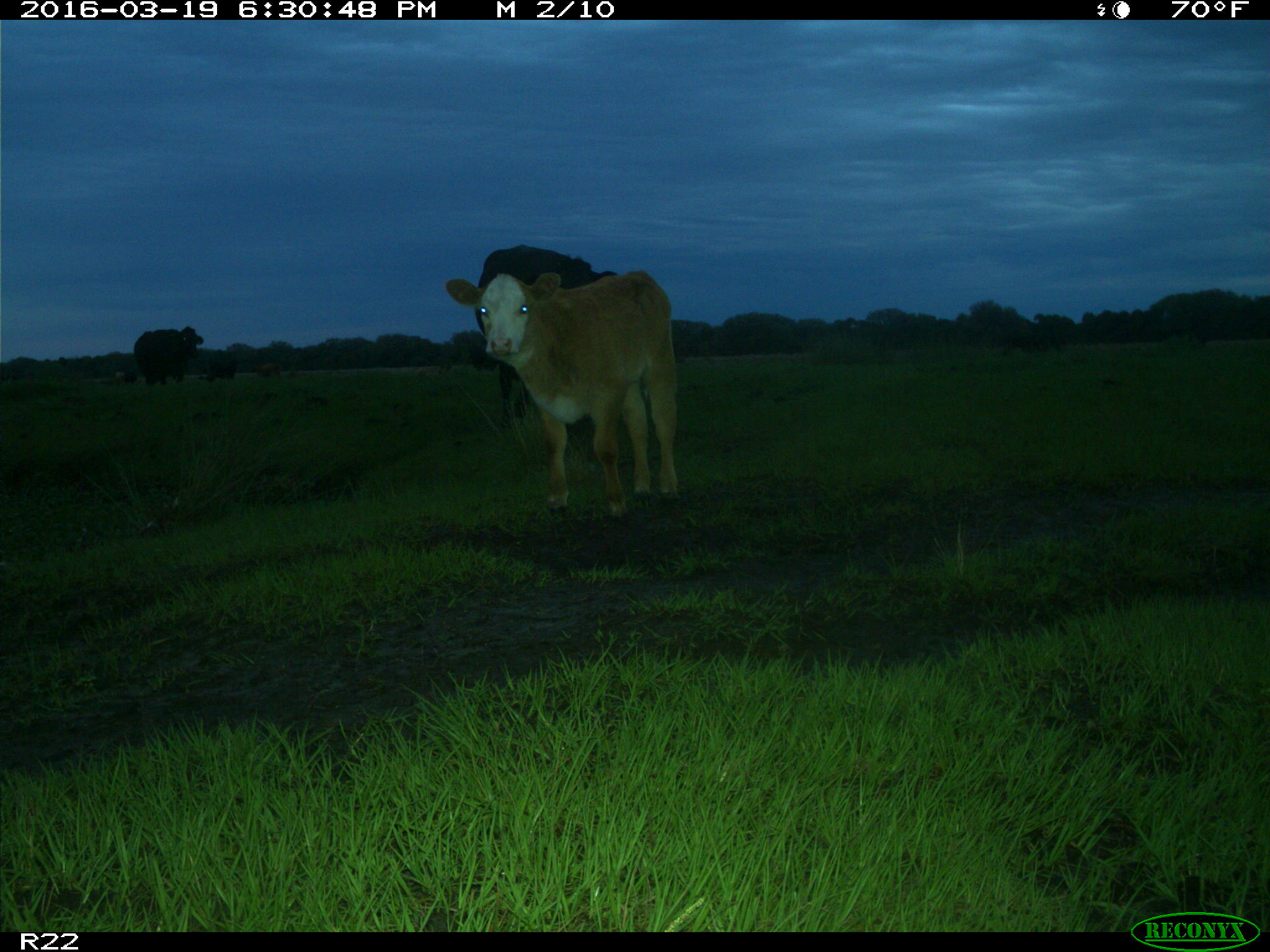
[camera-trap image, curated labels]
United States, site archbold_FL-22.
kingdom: Animalia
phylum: Chordata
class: Mammalia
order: Artiodactyla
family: Bovidae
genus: Bos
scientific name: Bos taurus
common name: domestic cow